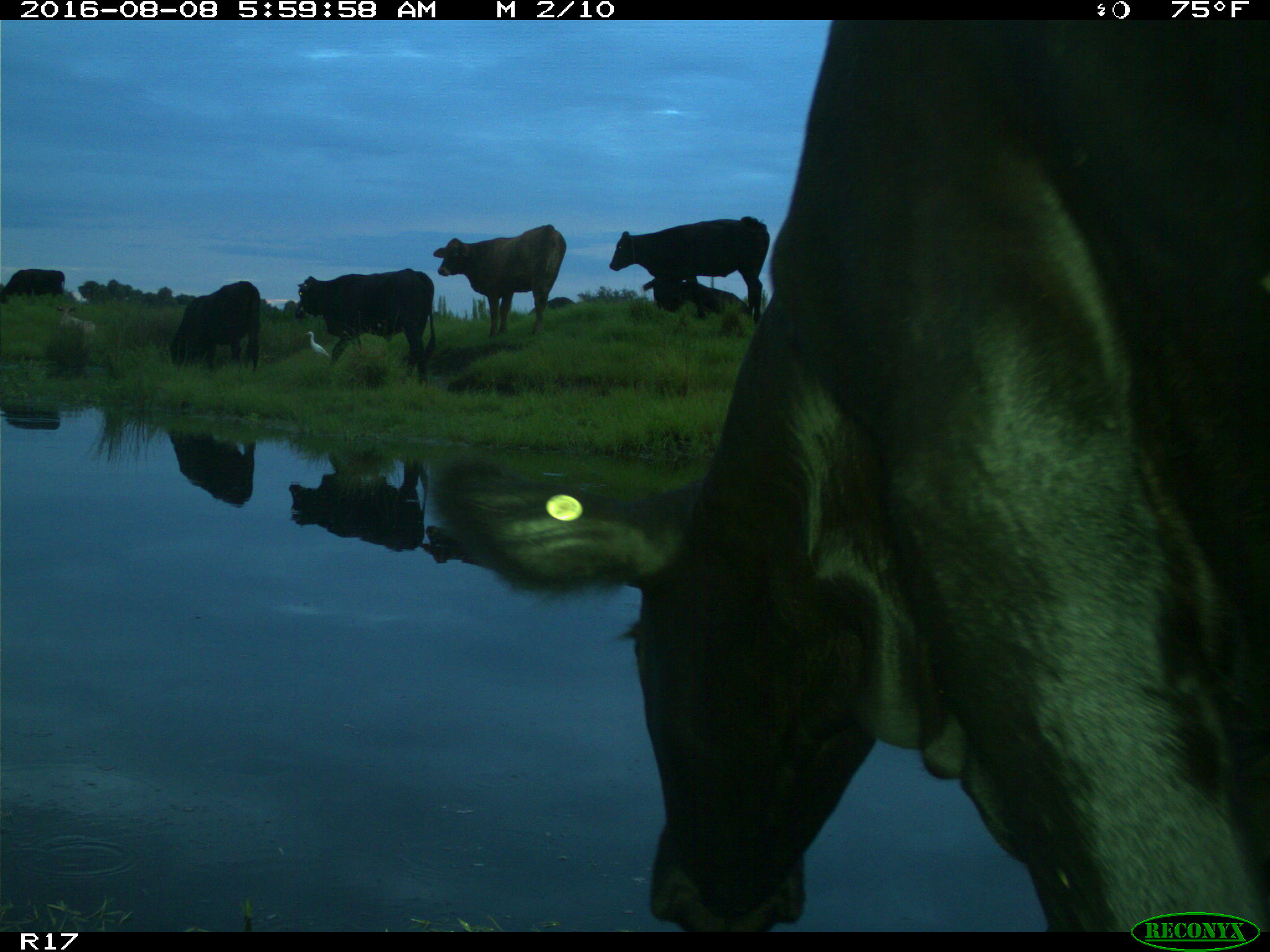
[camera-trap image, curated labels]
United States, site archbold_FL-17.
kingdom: Animalia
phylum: Chordata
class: Mammalia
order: Artiodactyla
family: Bovidae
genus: Bos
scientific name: Bos taurus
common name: domestic cow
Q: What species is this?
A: Bos taurus (domestic cow).